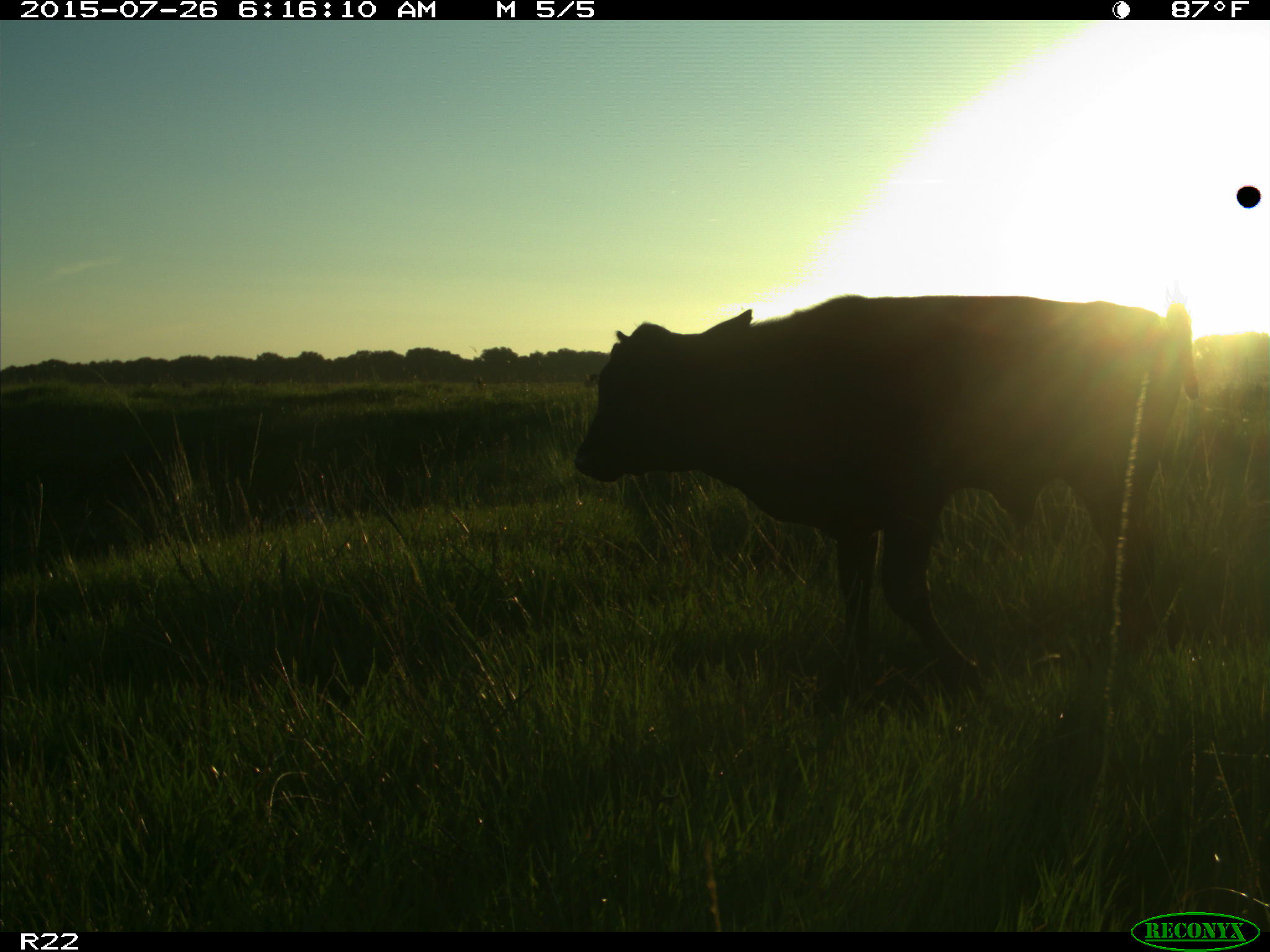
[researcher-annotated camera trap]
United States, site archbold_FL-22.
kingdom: Animalia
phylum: Chordata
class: Mammalia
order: Artiodactyla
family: Bovidae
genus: Bos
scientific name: Bos taurus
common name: domestic cow